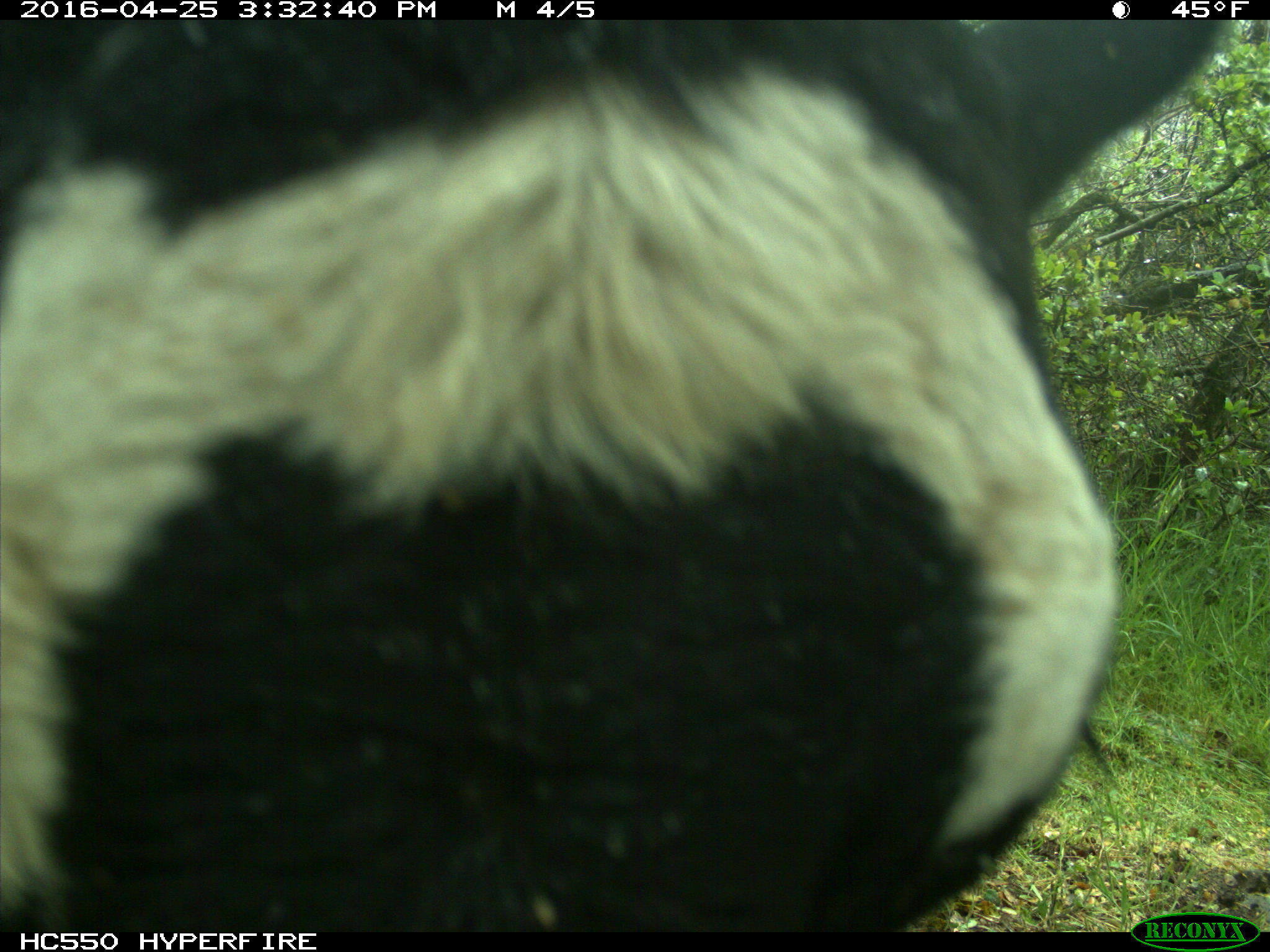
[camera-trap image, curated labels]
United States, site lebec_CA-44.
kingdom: Animalia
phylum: Chordata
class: Mammalia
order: Artiodactyla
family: Bovidae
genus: Bos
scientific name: Bos taurus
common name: domestic cow